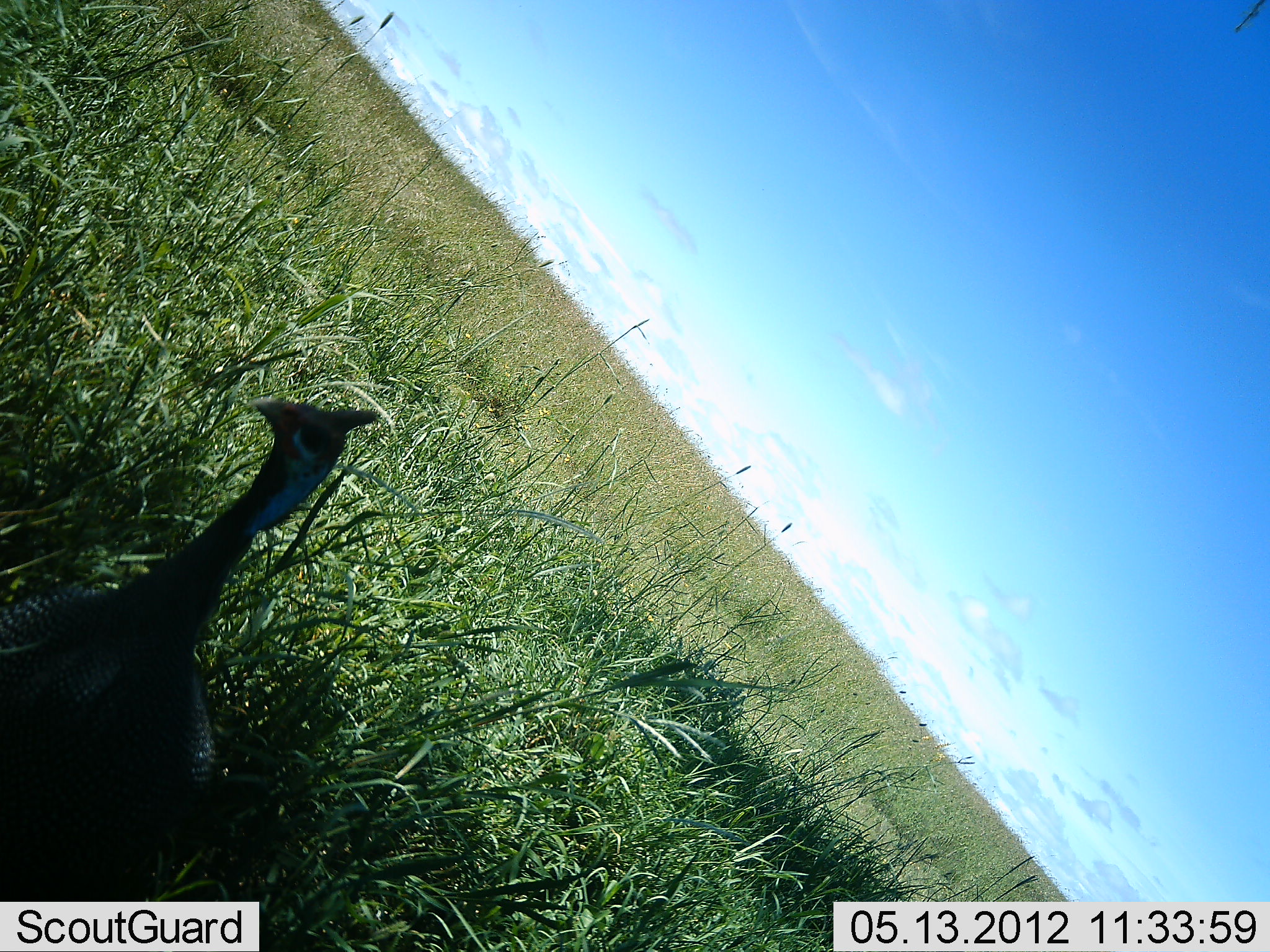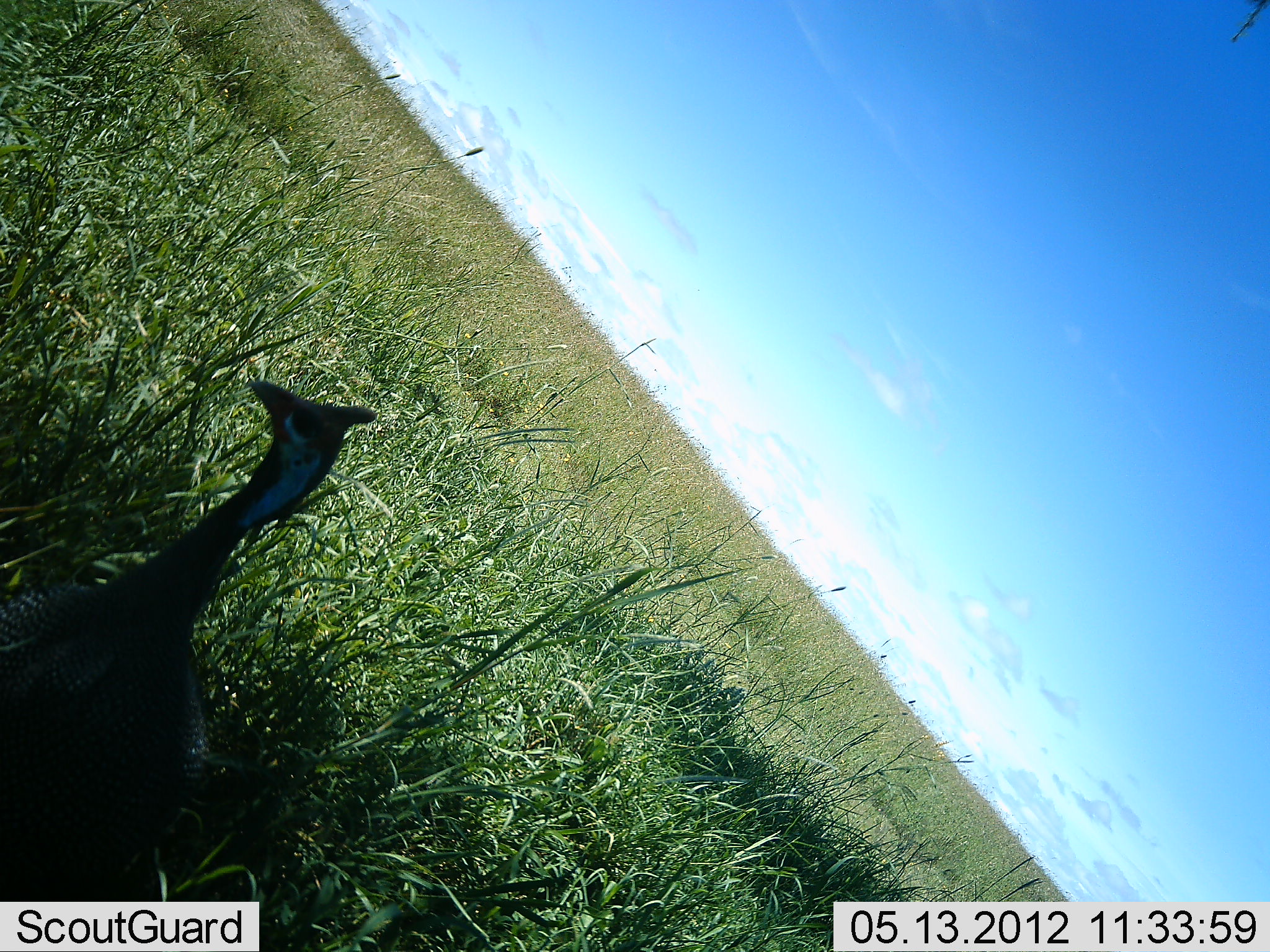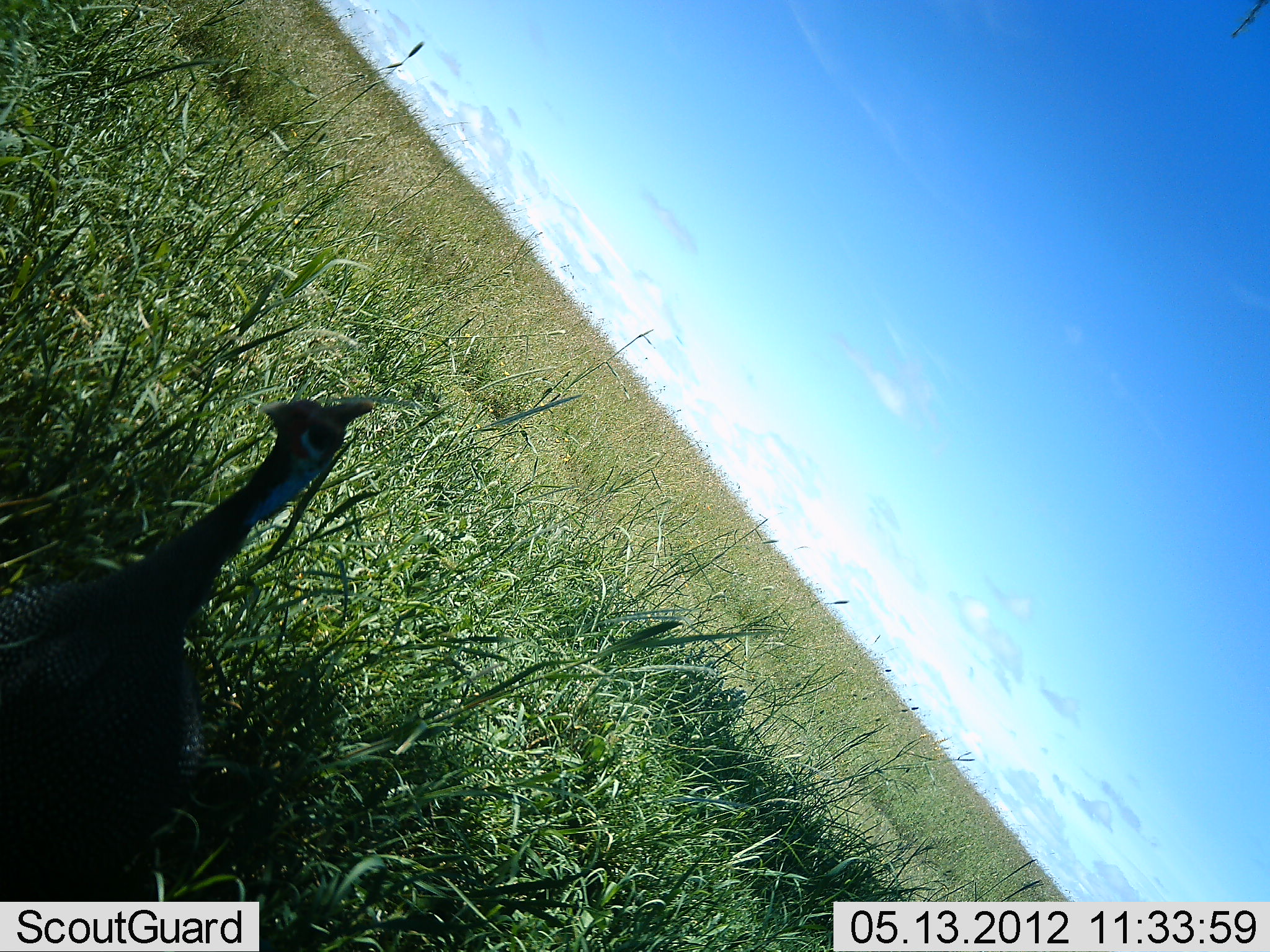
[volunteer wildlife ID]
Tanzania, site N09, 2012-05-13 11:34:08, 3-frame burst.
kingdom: Animalia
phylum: Chordata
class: Aves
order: Galliformes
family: Numididae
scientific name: Numididae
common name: guinea fowl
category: guineafowl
Guineafowl (guinea fowl) (Numididae), count 1. Behavior (volunteer vote fractions): standing 92%, resting 8%, moving 4%, interacting 0%. Young present (vote fraction): 0%. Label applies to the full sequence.